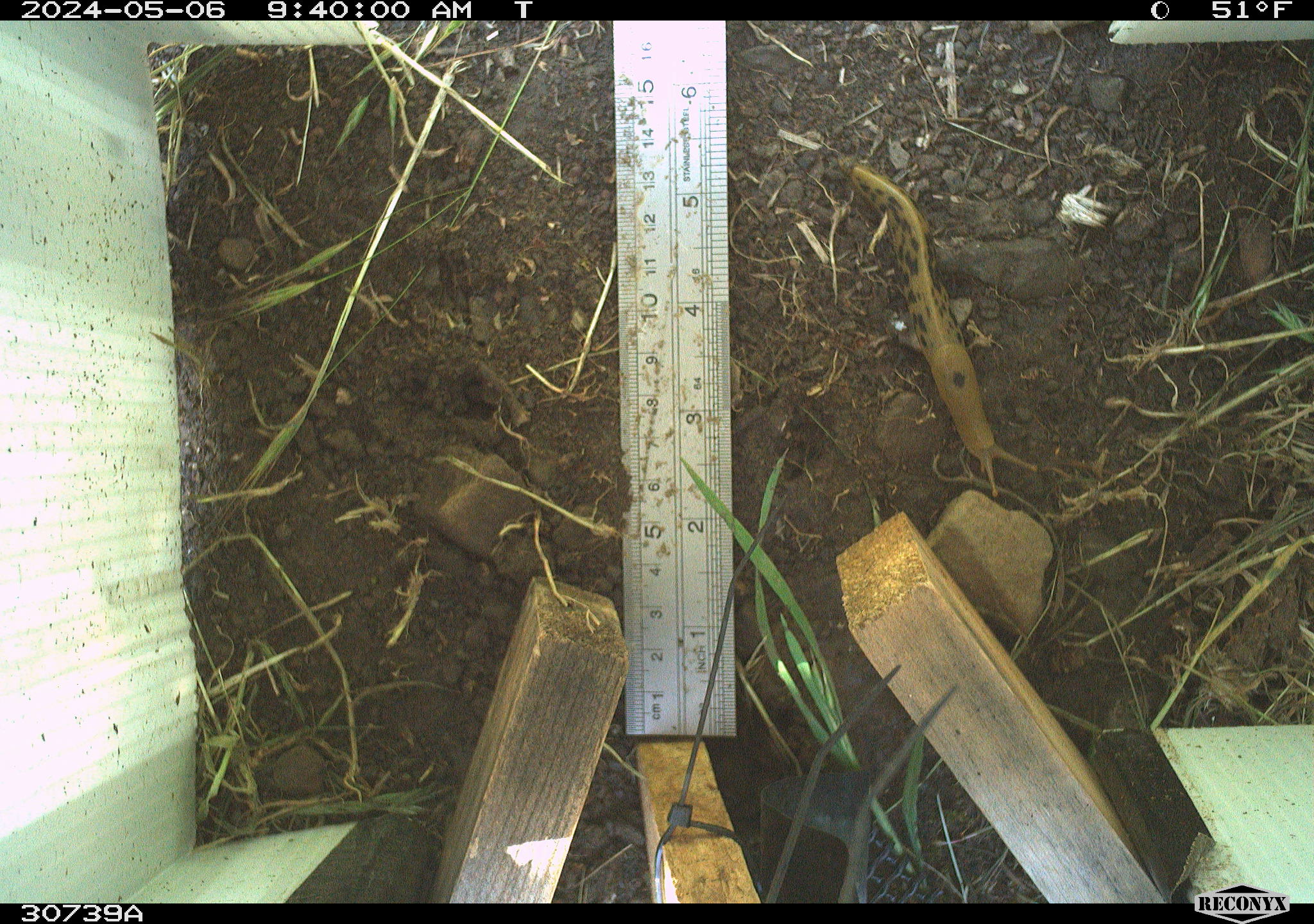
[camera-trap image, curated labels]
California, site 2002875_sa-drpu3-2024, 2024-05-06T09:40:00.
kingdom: Animalia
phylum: Mollusca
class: Gastropoda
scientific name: Gastropoda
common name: gastropods